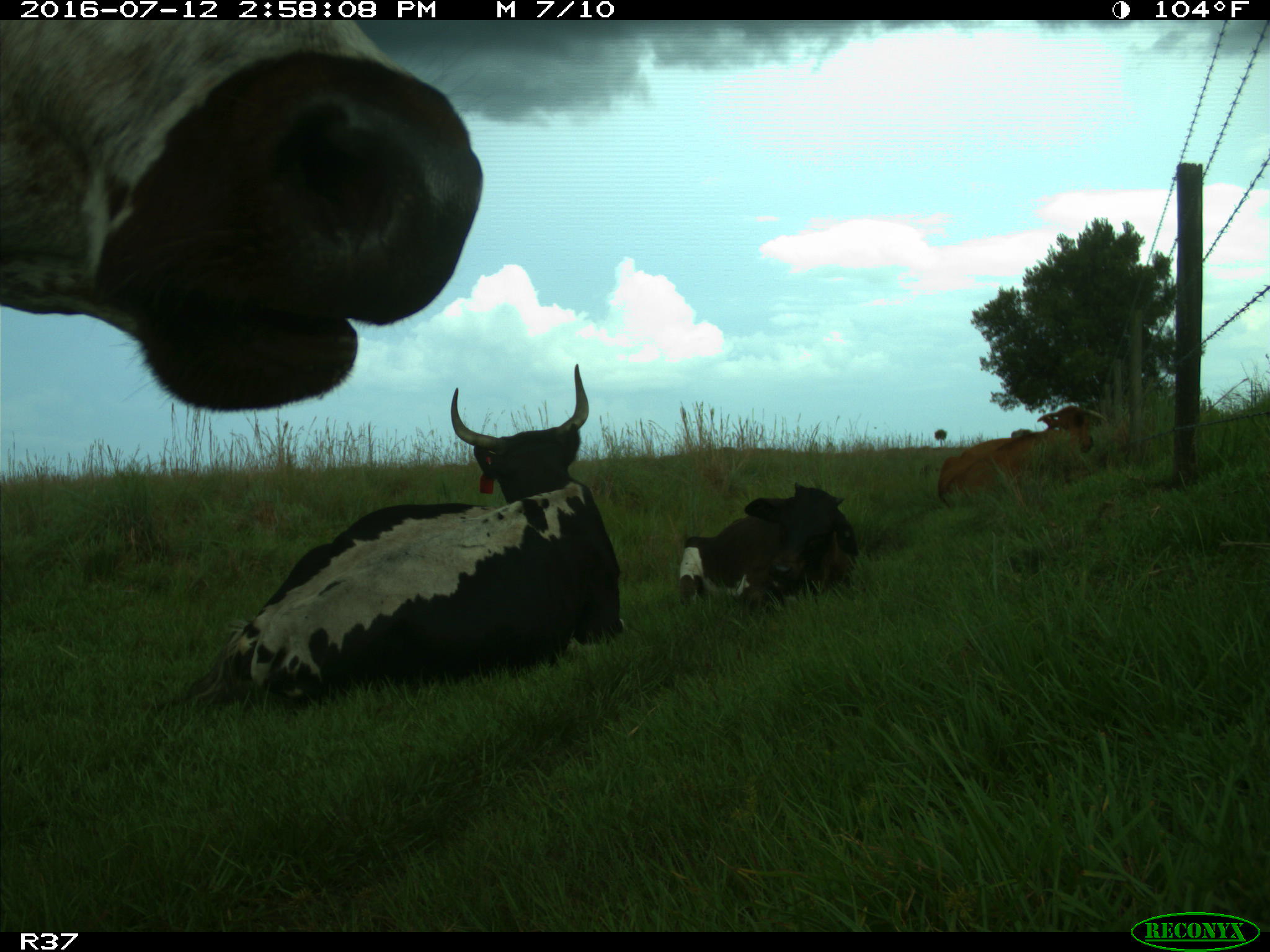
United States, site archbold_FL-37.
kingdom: Animalia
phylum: Chordata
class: Mammalia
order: Artiodactyla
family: Bovidae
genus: Bos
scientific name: Bos taurus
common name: domestic cow